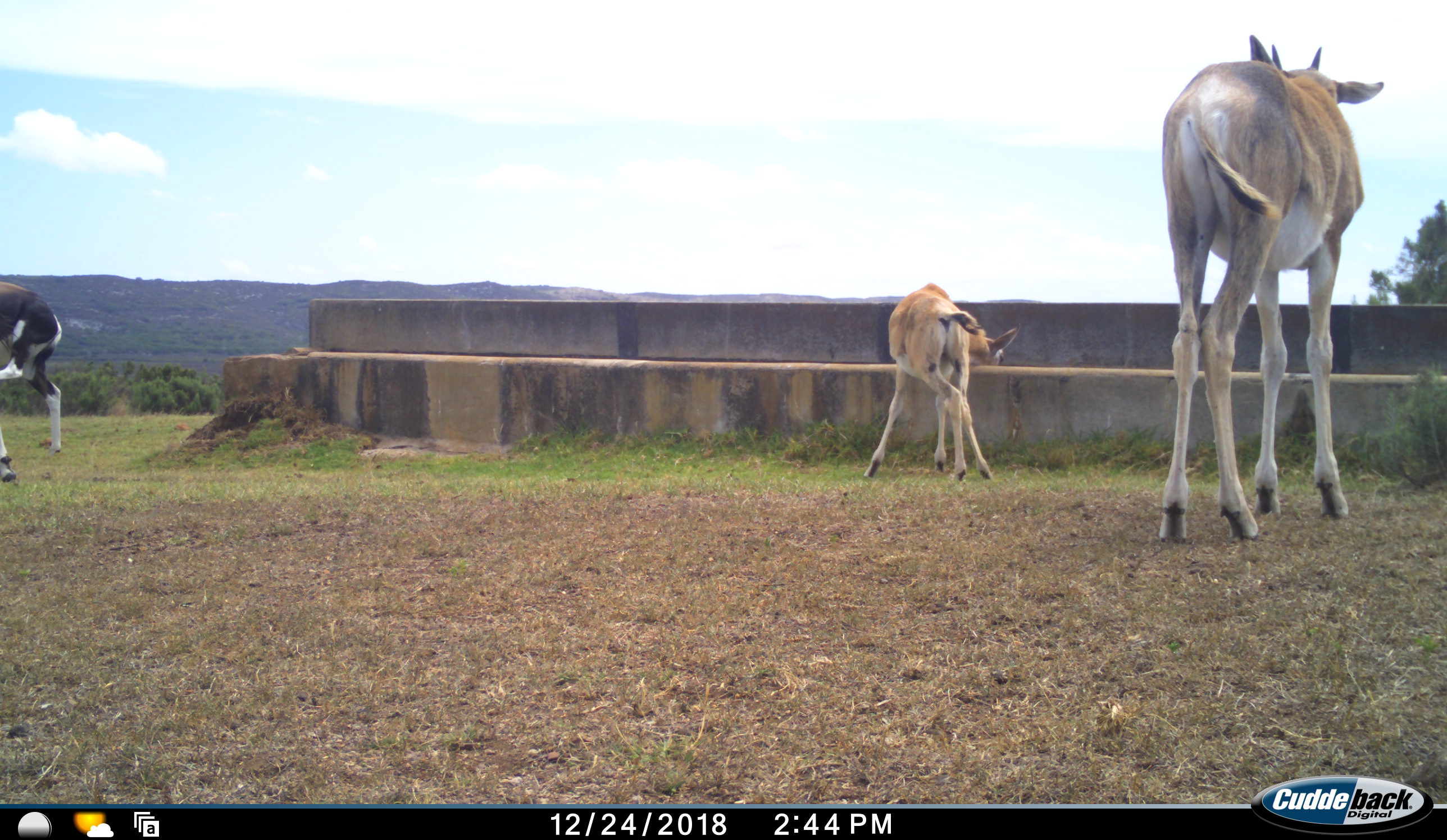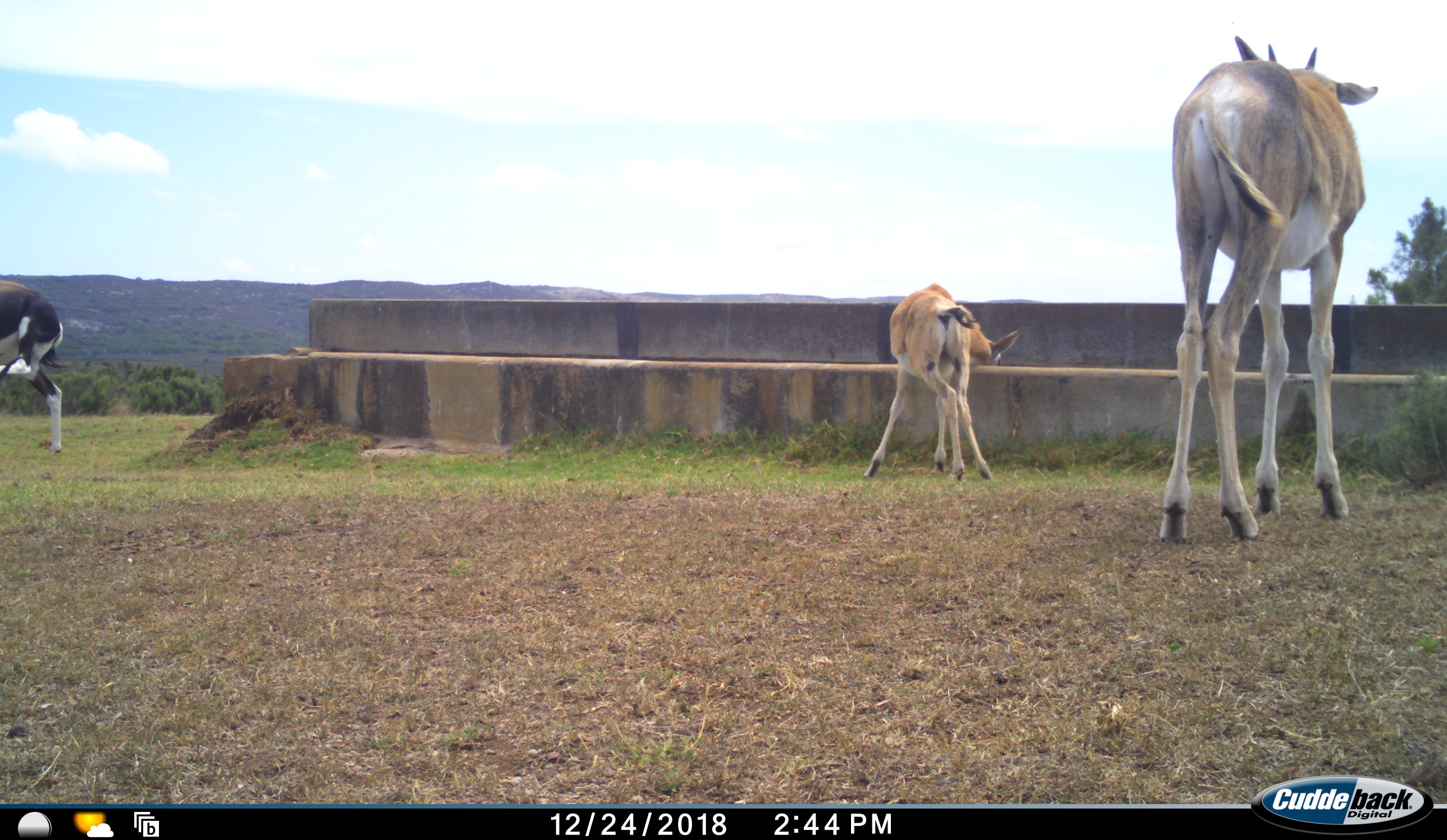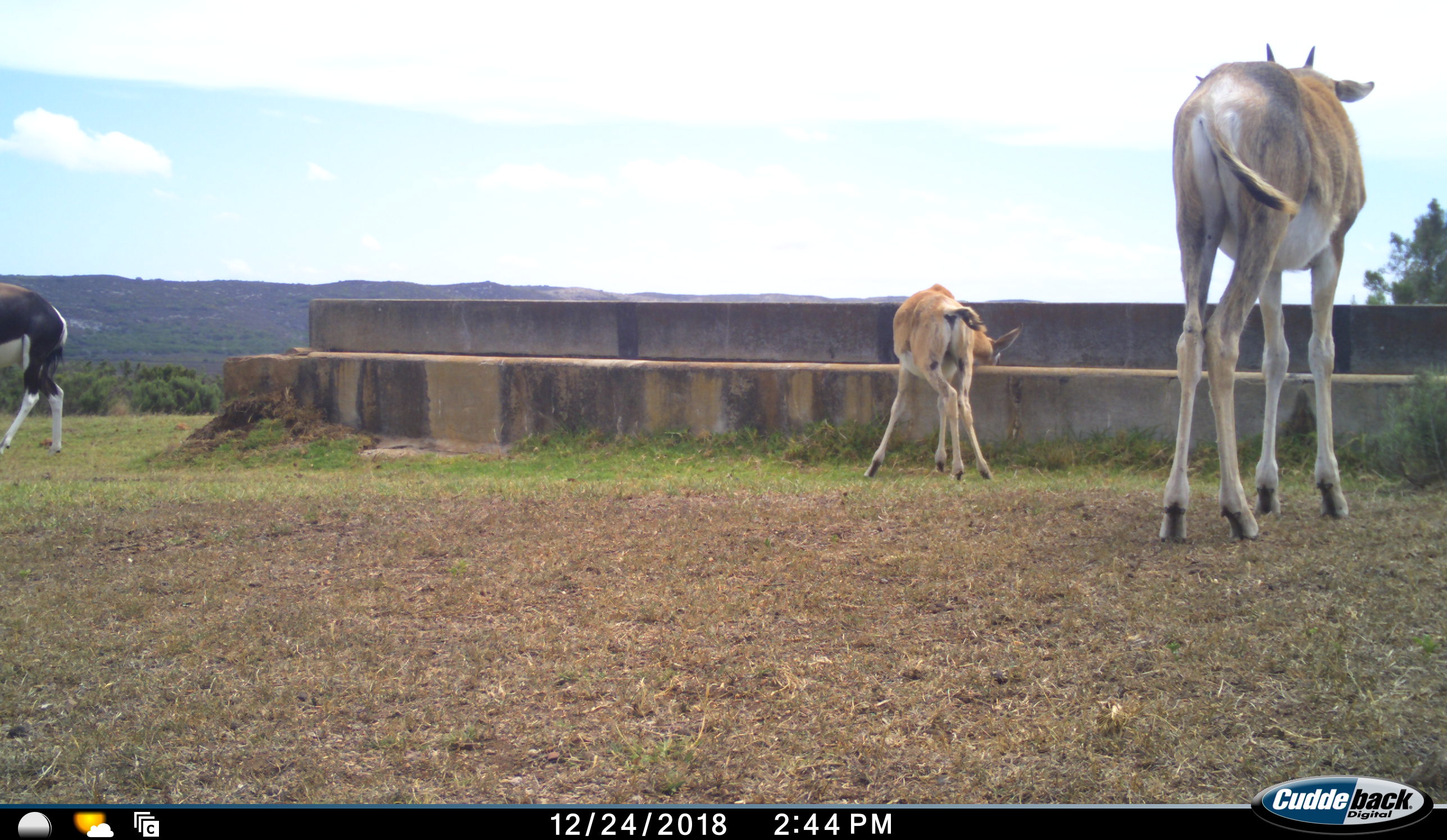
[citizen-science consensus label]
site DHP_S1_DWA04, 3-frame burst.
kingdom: Animalia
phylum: Chordata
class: Mammalia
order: Artiodactyla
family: Bovidae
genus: Damaliscus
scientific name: Damaliscus pygargus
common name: bontebok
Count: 3.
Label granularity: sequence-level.